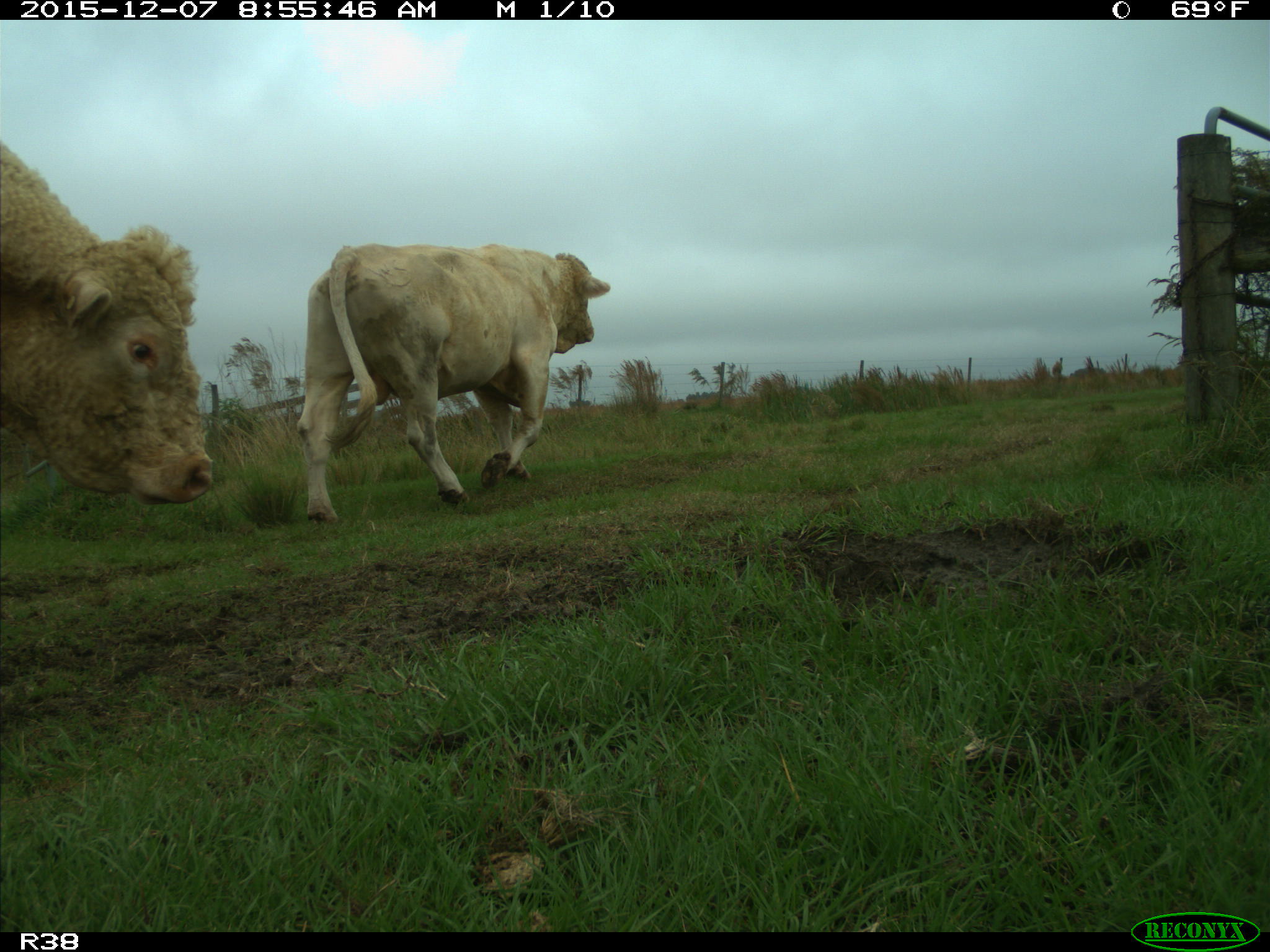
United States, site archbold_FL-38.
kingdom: Animalia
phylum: Chordata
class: Mammalia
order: Artiodactyla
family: Bovidae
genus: Bos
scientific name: Bos taurus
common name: domestic cow